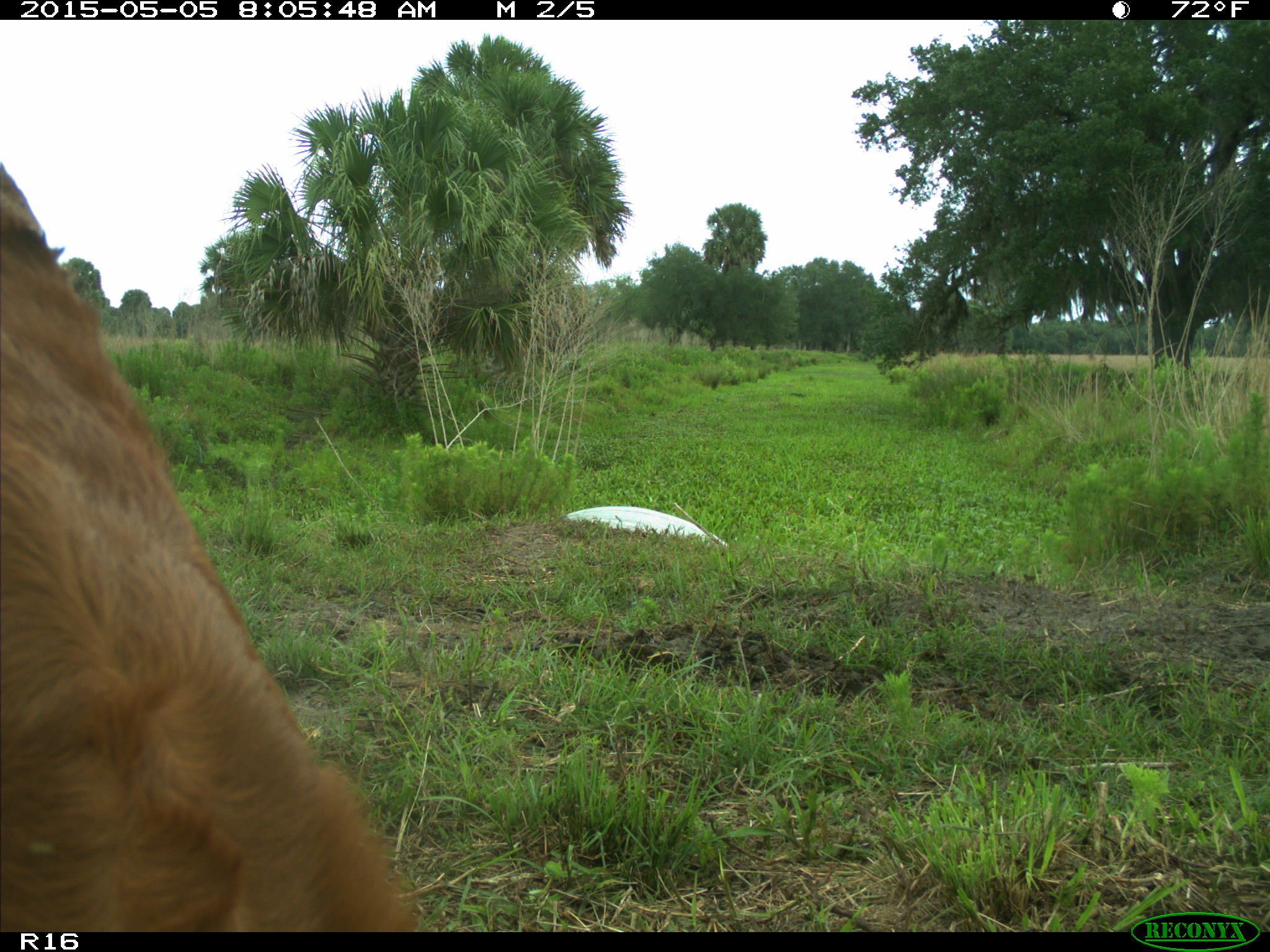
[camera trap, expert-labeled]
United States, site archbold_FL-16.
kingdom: Animalia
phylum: Chordata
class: Mammalia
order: Artiodactyla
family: Bovidae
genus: Bos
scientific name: Bos taurus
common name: domestic cow